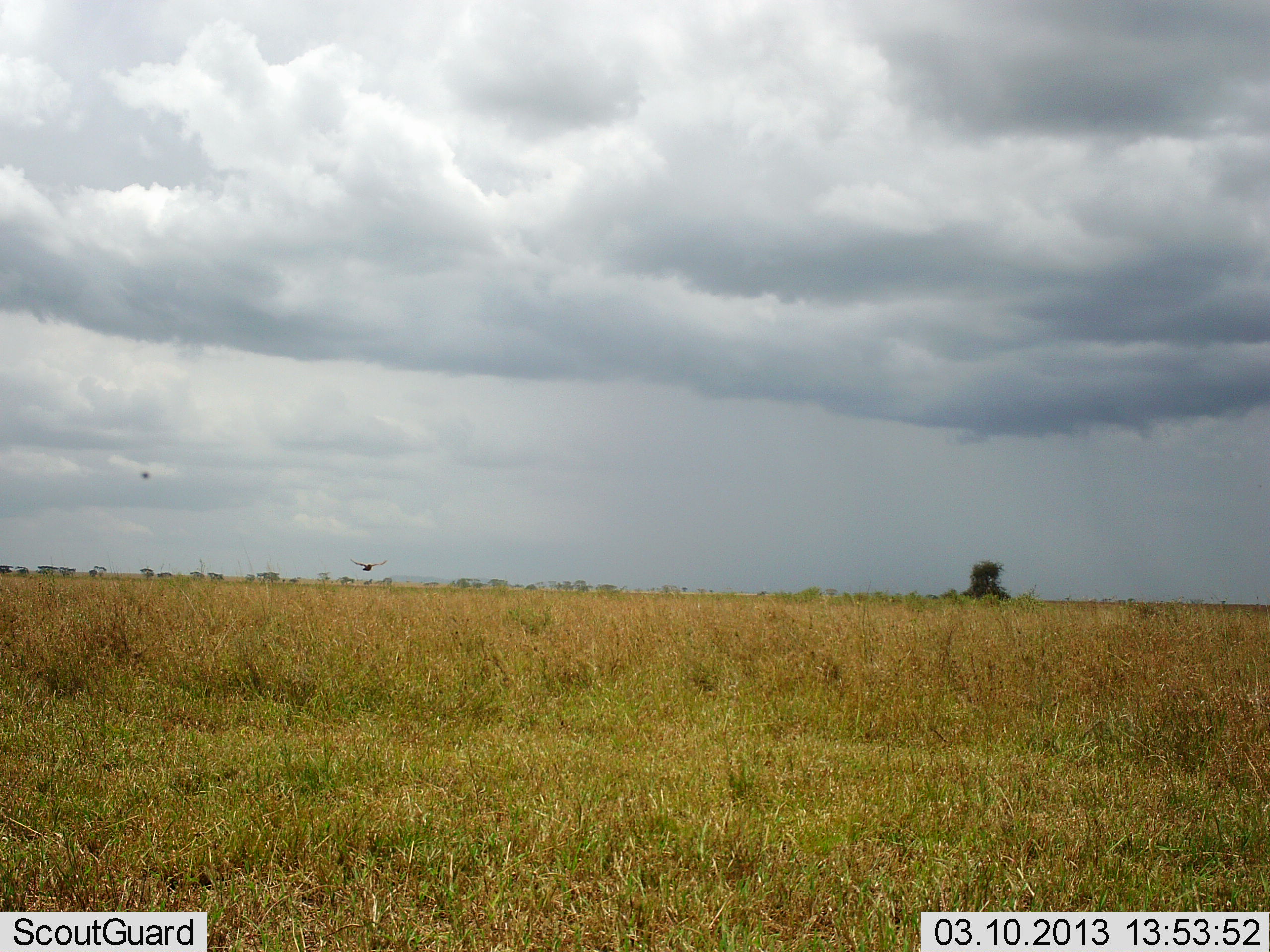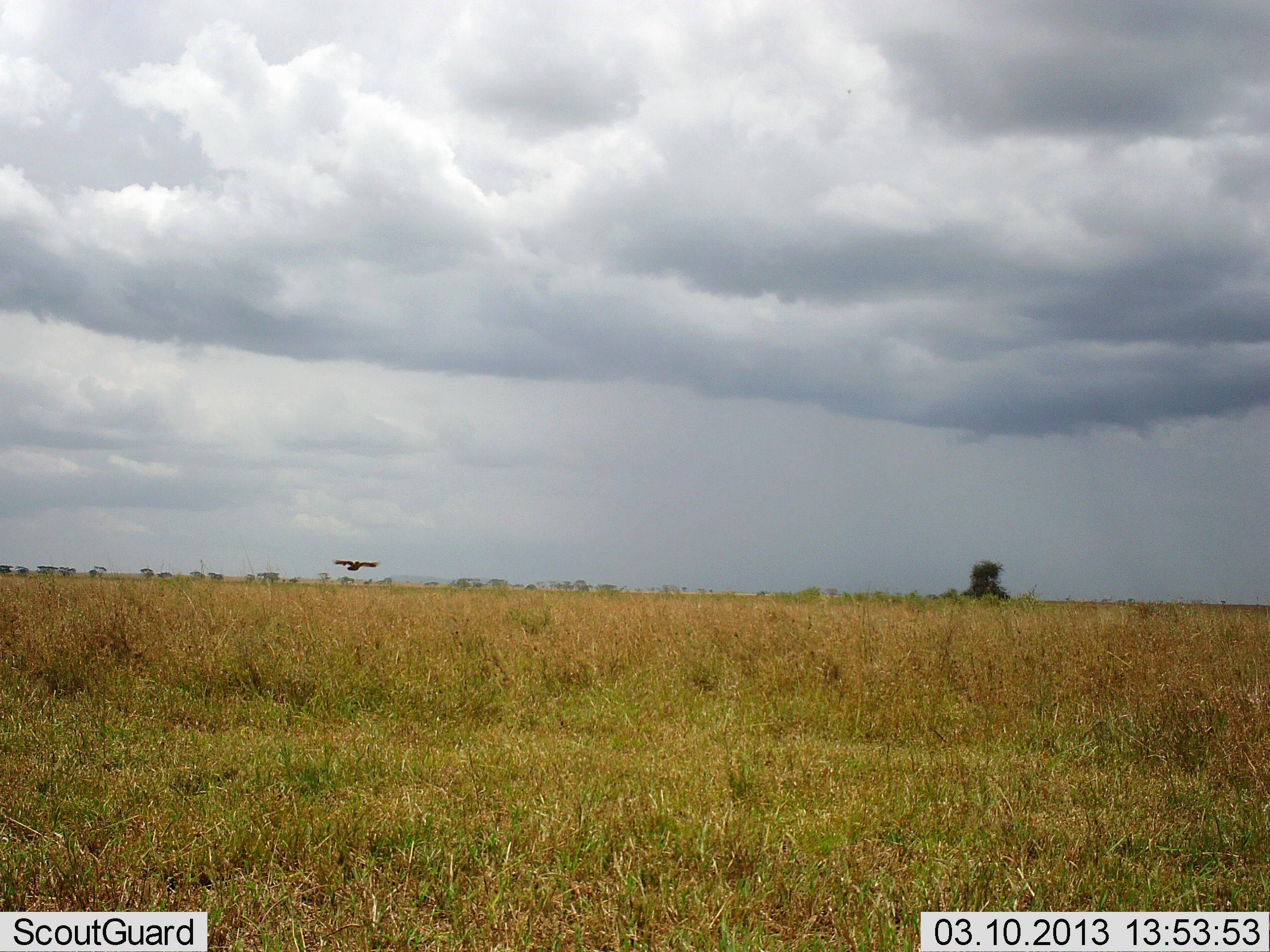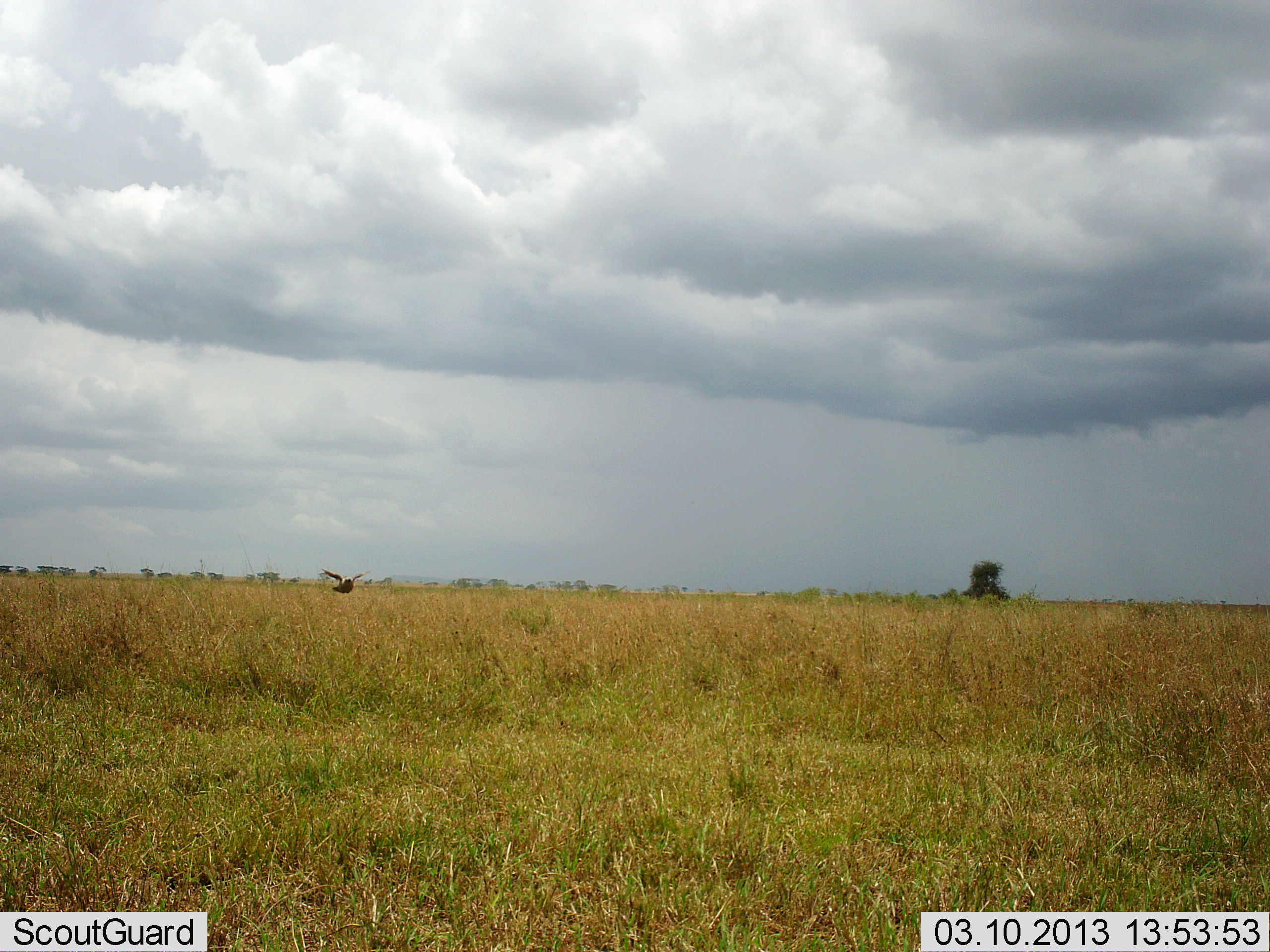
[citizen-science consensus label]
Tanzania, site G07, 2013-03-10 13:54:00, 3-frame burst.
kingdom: Animalia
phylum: Chordata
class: Aves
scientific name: Aves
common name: bird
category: otherbird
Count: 1.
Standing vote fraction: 3%.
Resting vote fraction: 0%.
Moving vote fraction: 97%.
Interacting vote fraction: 3%.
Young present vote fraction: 0%.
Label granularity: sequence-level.